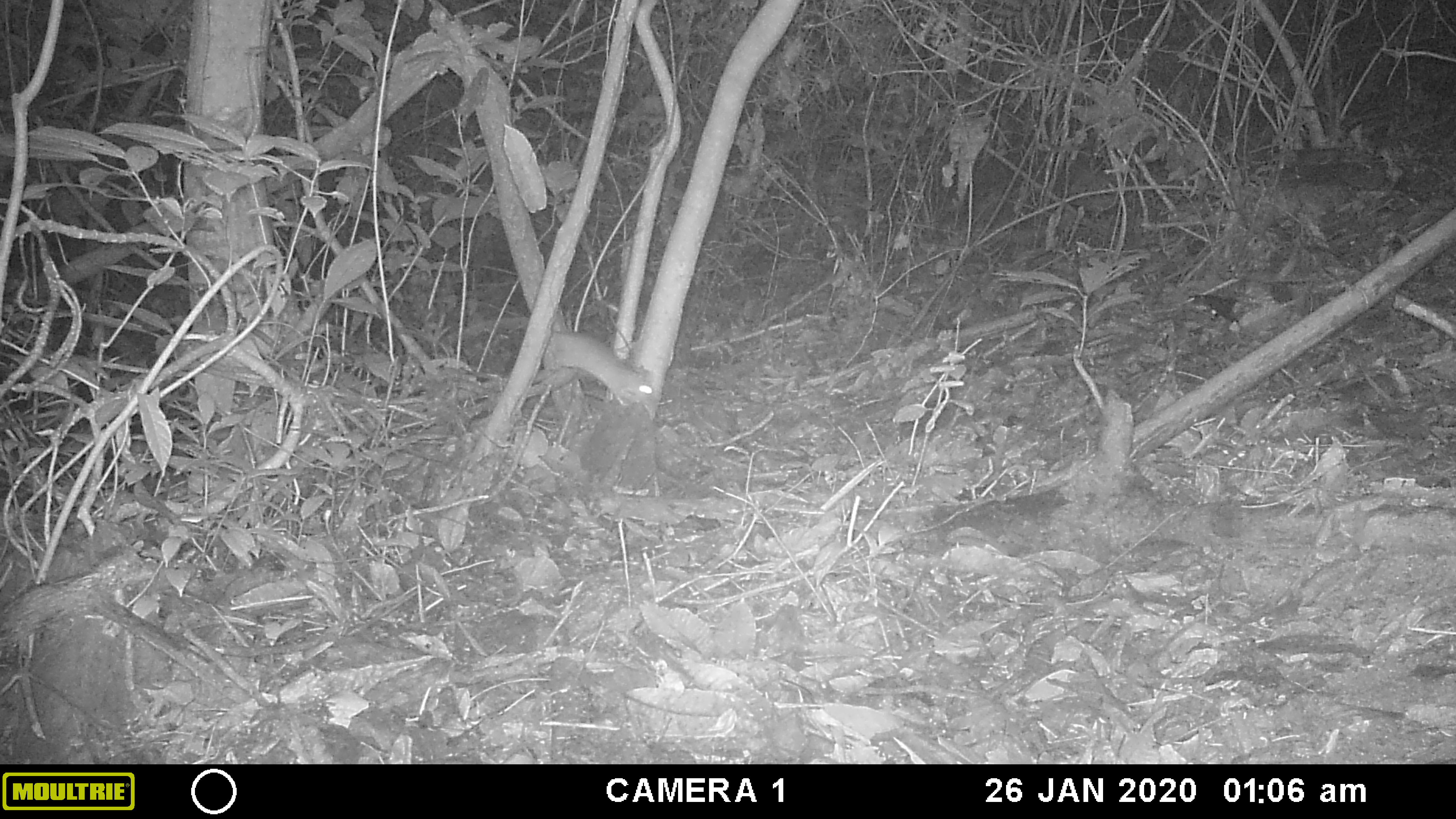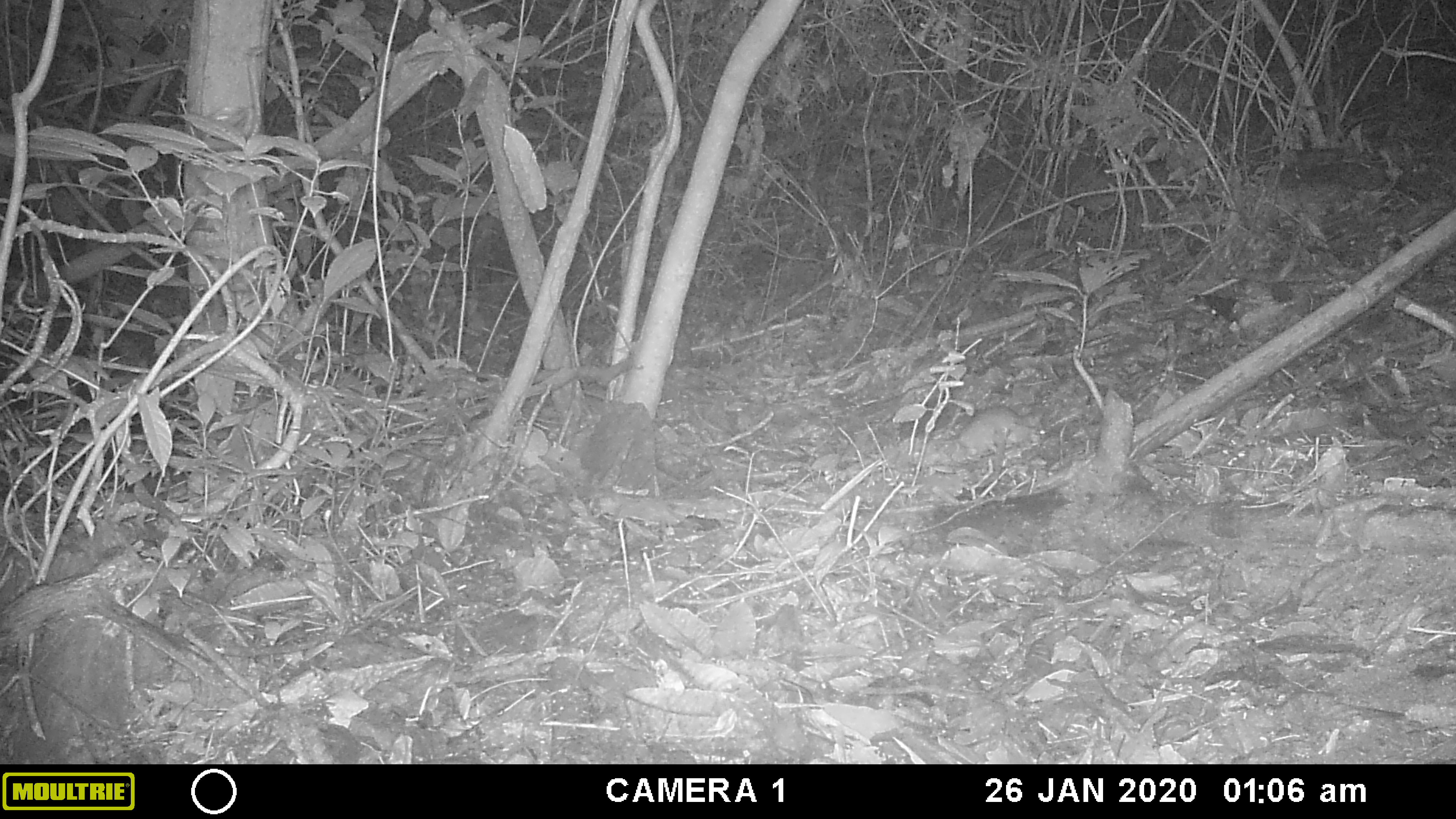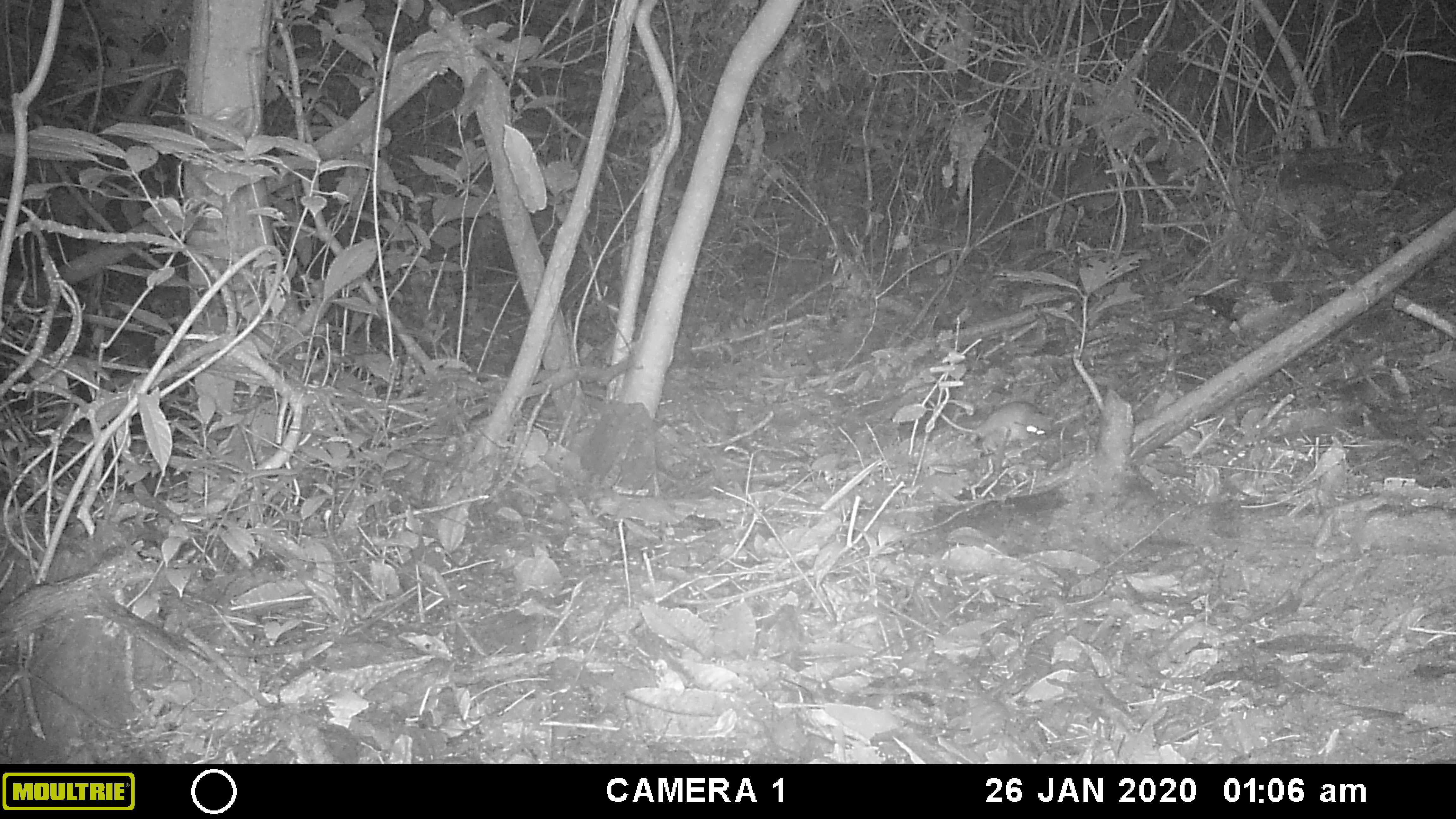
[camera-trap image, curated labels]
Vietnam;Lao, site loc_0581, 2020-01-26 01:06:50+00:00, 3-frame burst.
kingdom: Animalia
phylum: Chordata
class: Mammalia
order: Rodentia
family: Muridae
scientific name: Muridae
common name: old-world mice and rats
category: unidentified murid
Unidentified murid (old-world mice and rats) (Muridae). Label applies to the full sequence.